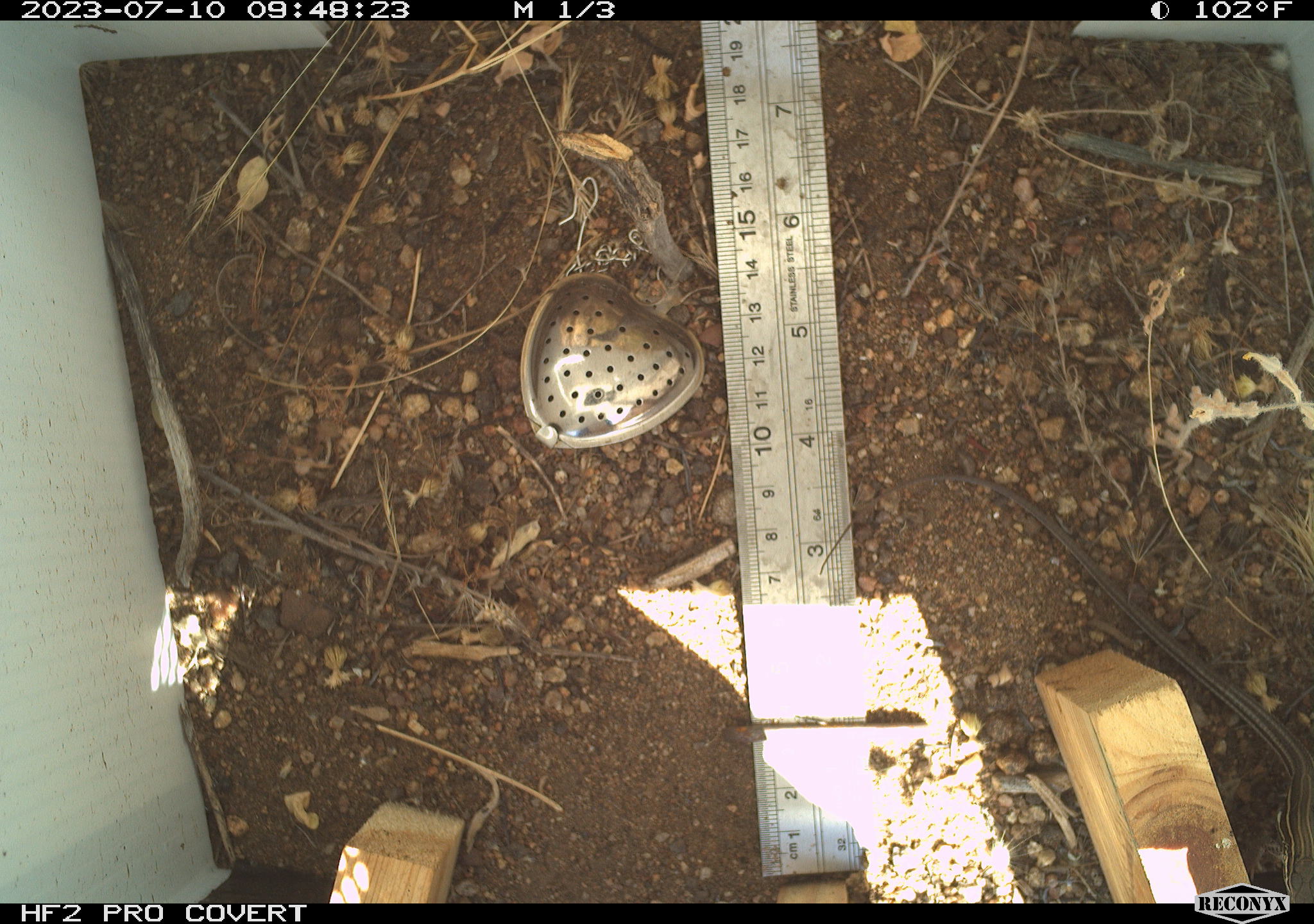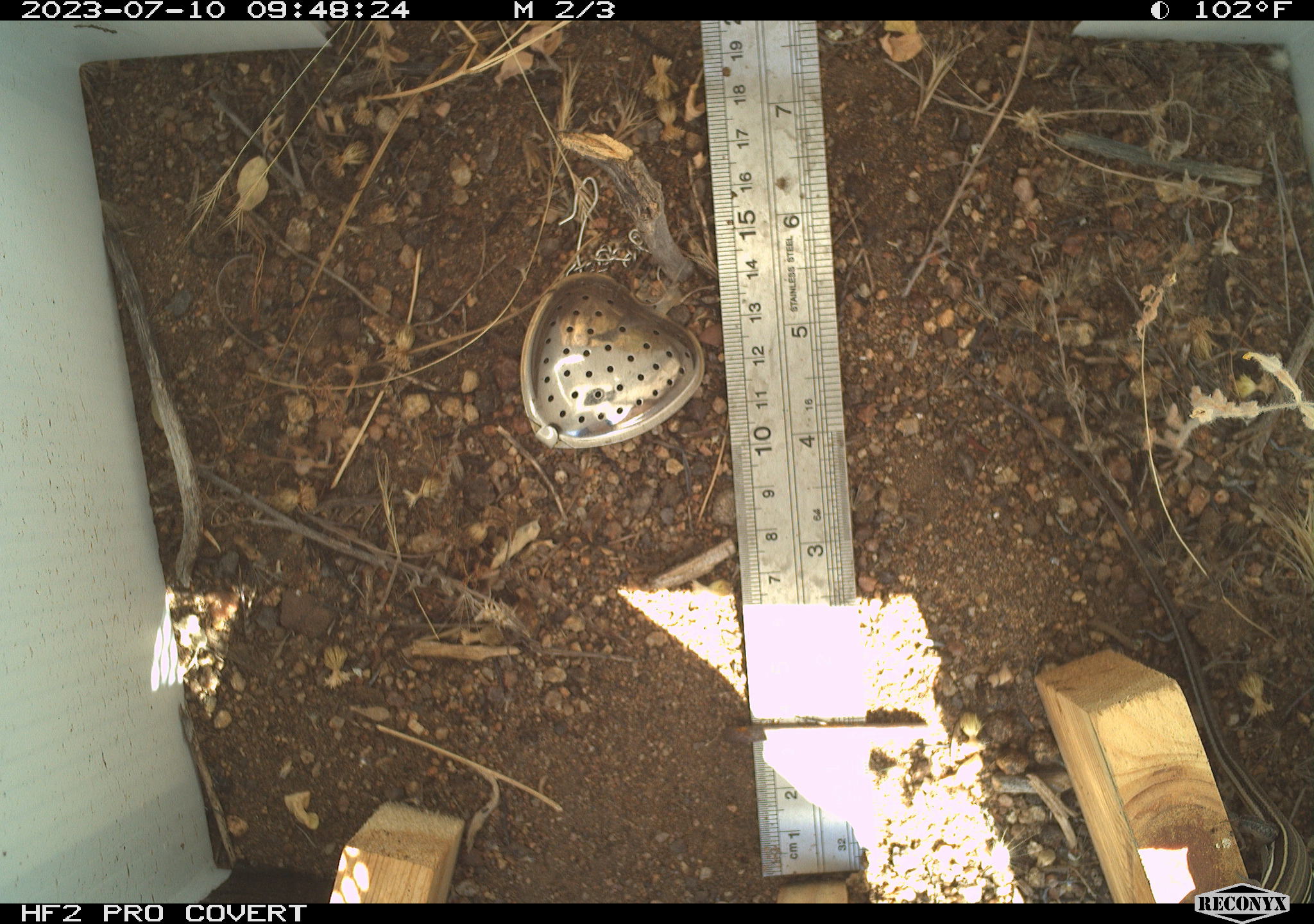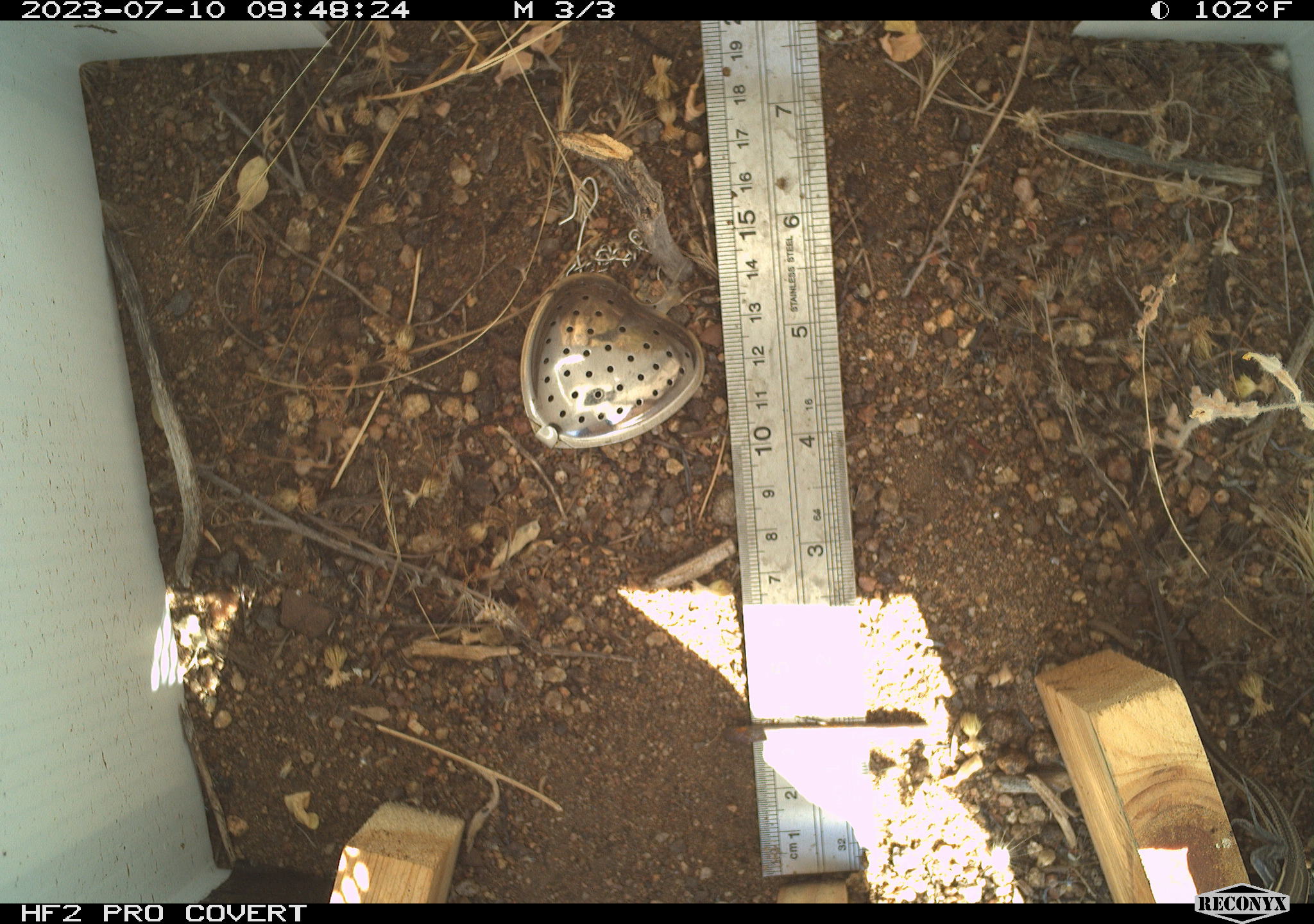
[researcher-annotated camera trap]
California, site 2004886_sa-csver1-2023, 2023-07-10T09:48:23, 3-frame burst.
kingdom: Animalia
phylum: Chordata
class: Reptilia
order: Squamata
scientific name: Squamata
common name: lizards and snakes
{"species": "lizards and snakes (Squamata)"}